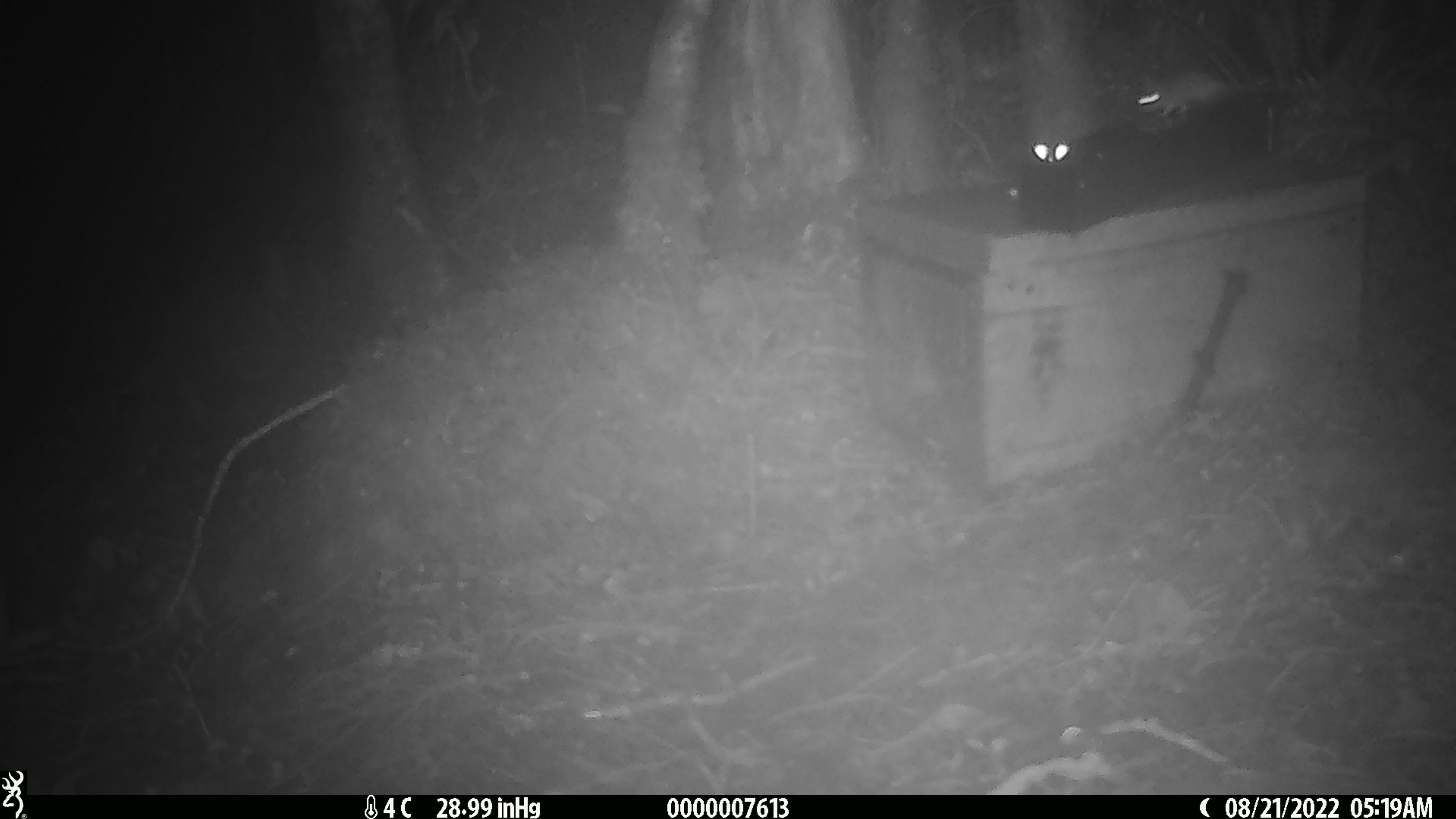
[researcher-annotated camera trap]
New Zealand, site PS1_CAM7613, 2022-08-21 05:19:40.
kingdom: Animalia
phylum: Chordata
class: Mammalia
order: Rodentia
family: Muridae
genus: Mus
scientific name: Mus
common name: mouse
Mouse (Mus).